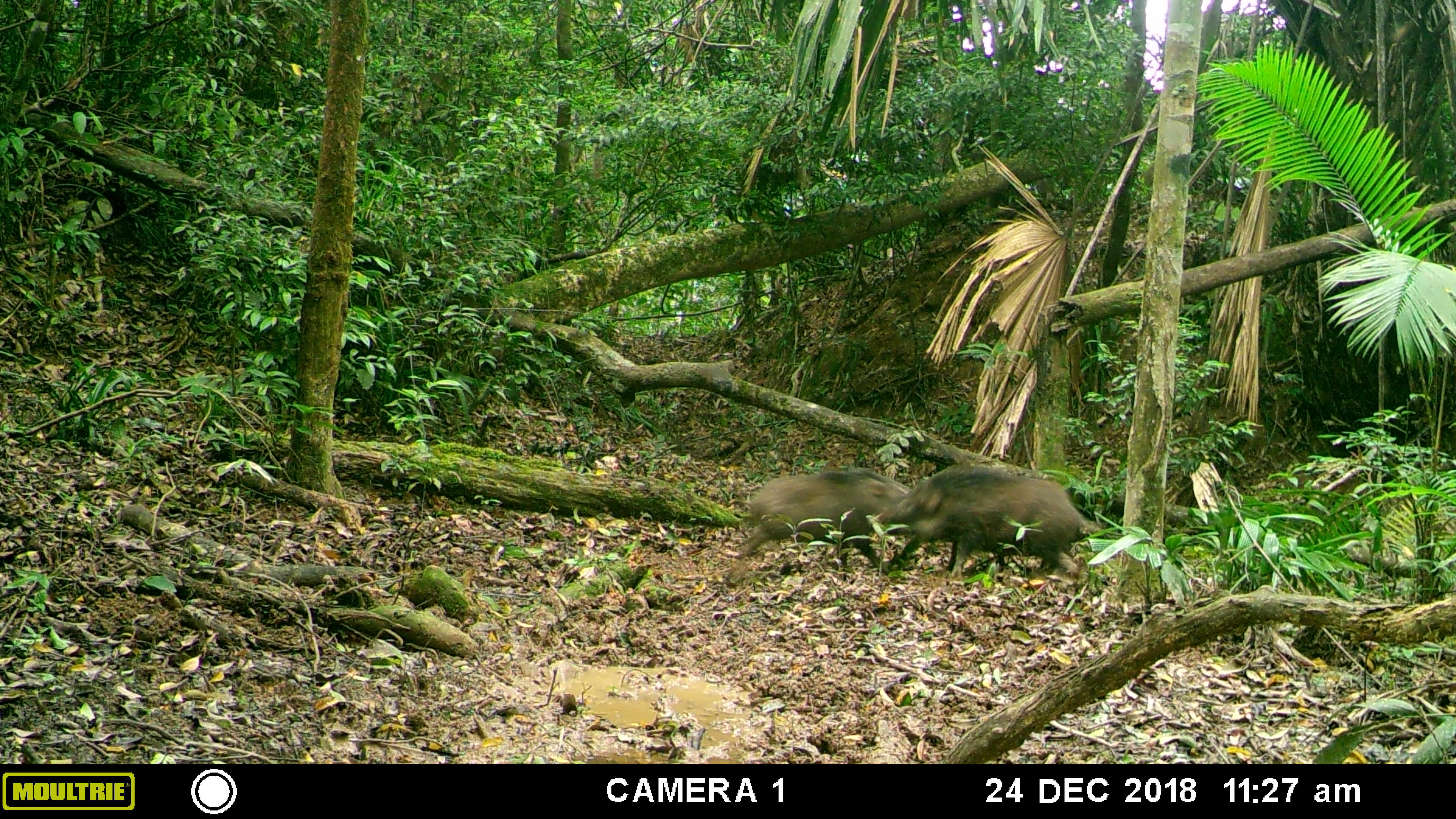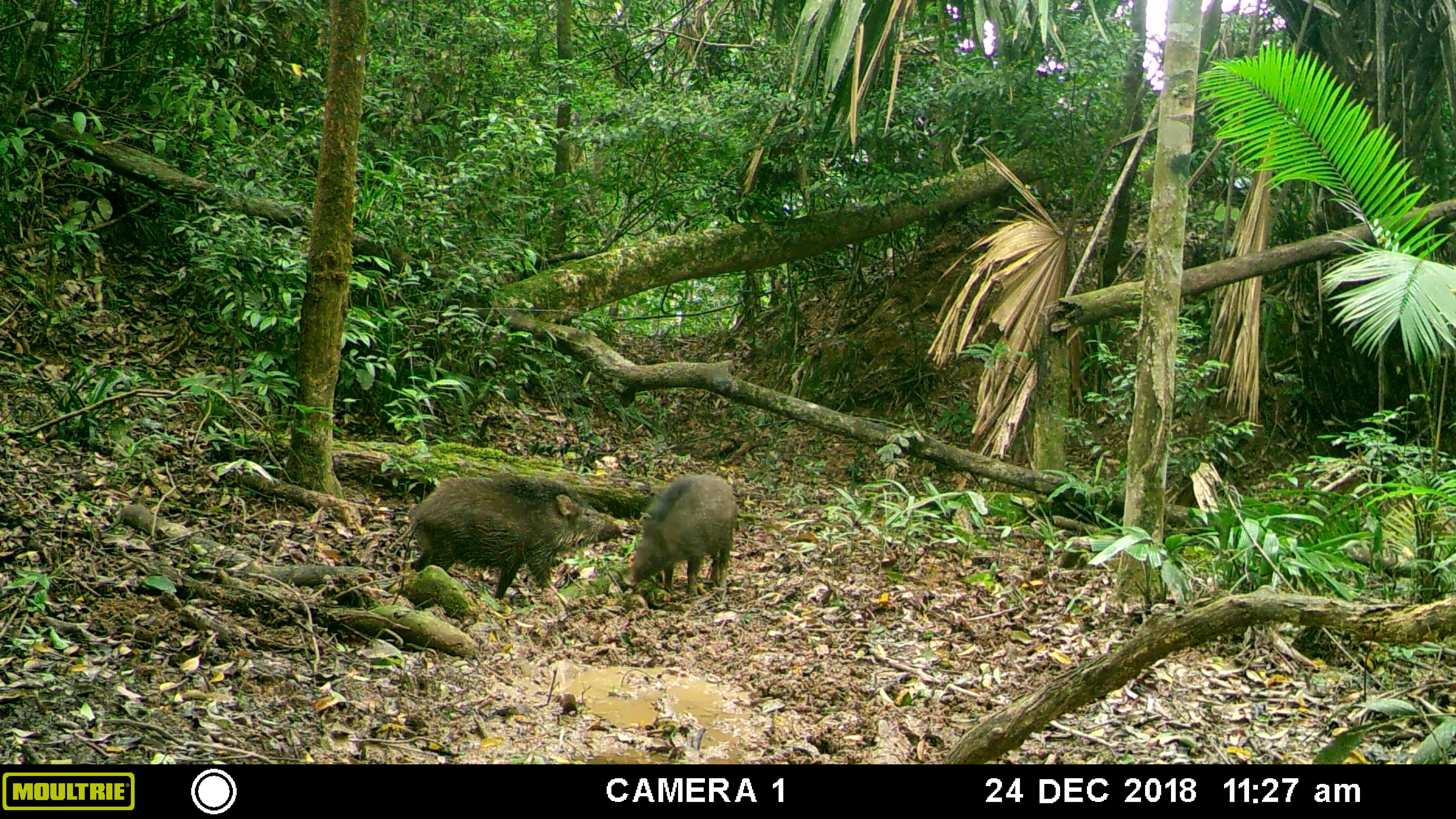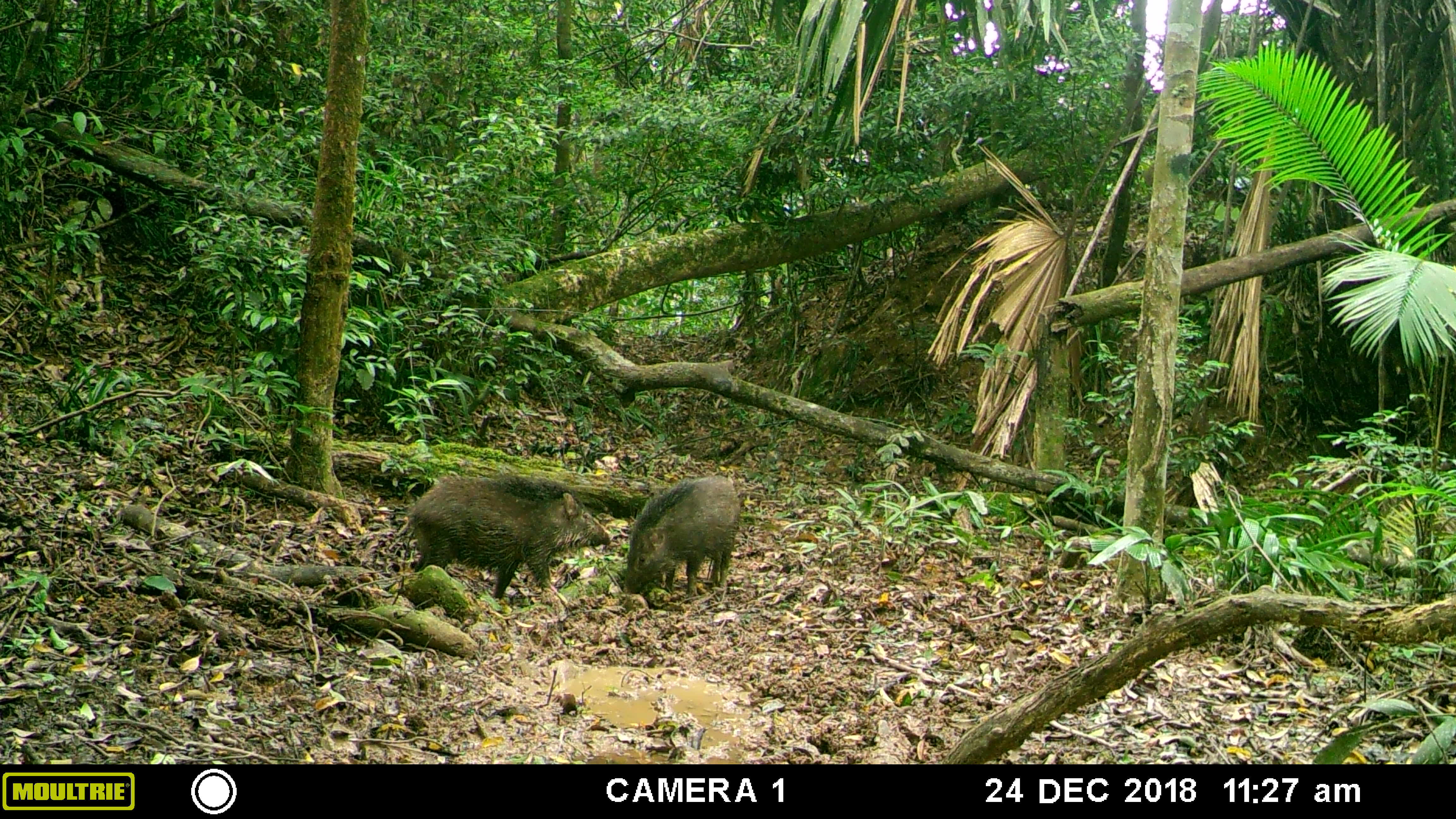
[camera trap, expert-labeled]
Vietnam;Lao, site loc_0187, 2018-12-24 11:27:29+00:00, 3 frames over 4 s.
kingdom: Animalia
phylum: Chordata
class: Mammalia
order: Artiodactyla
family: Suidae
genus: Sus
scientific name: Sus scrofa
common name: eurasian wild pig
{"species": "eurasian wild pig (Sus scrofa)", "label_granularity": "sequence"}